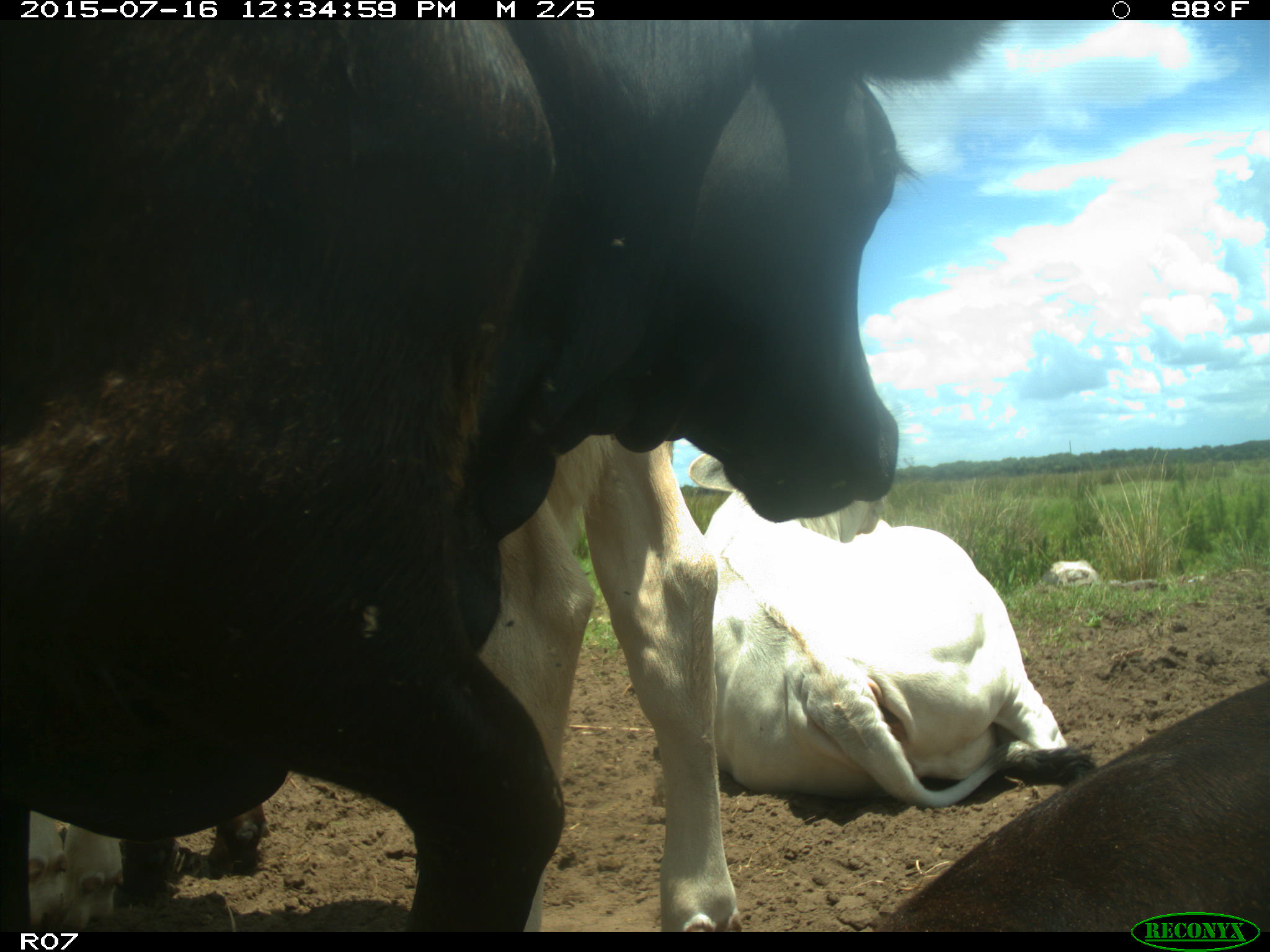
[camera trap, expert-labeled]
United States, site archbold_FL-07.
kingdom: Animalia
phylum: Chordata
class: Mammalia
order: Artiodactyla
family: Bovidae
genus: Bos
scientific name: Bos taurus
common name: domestic cow